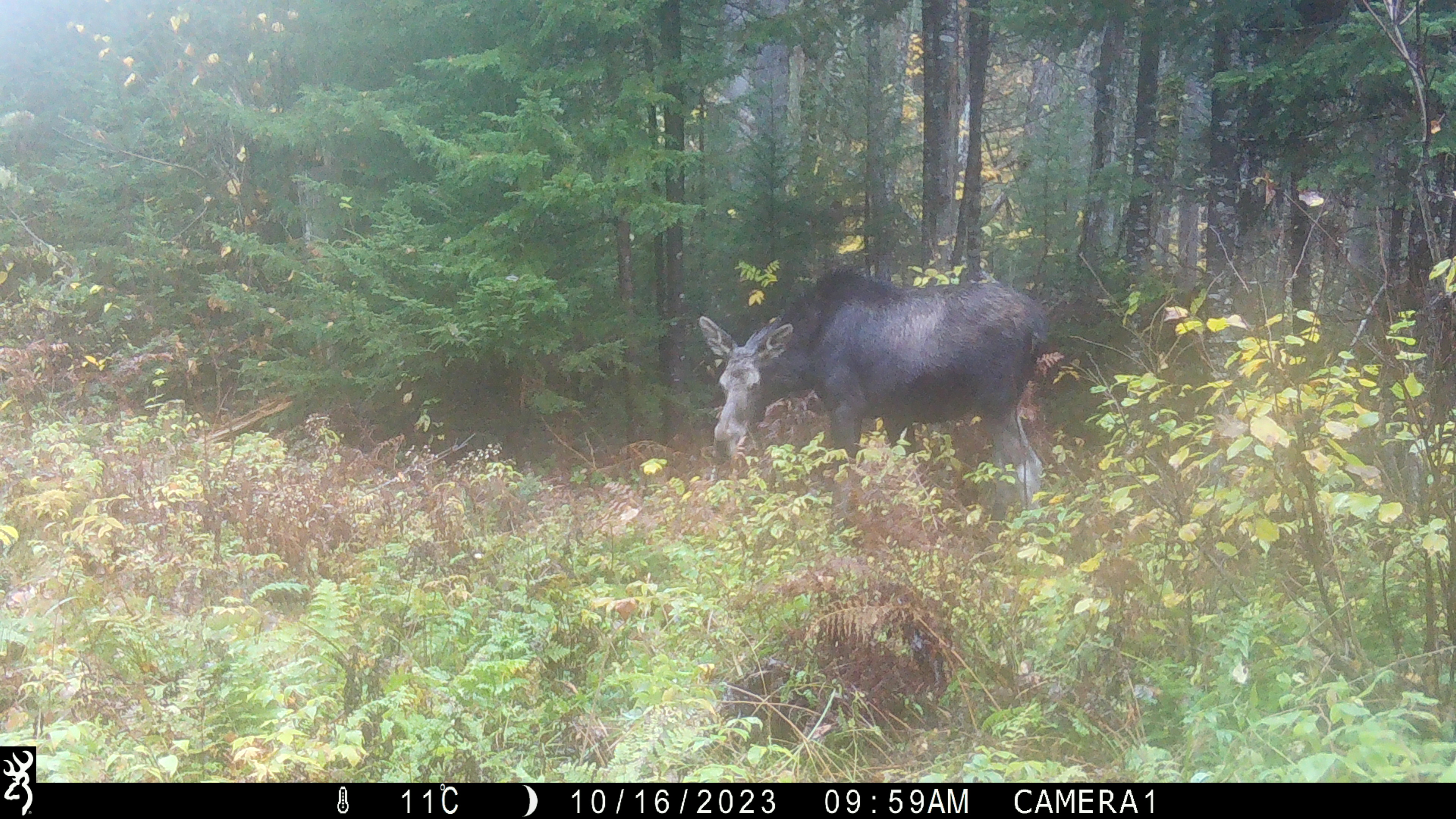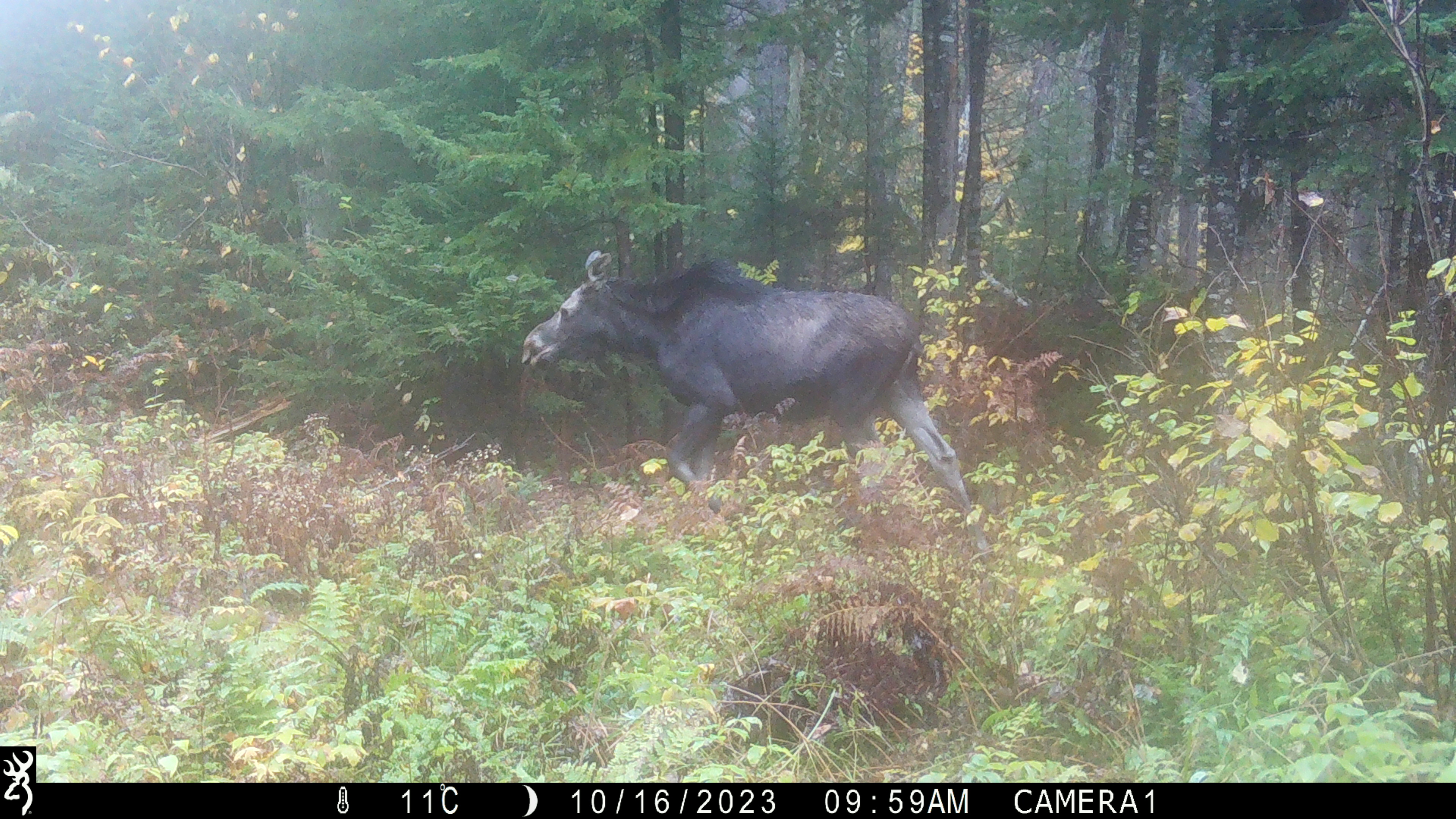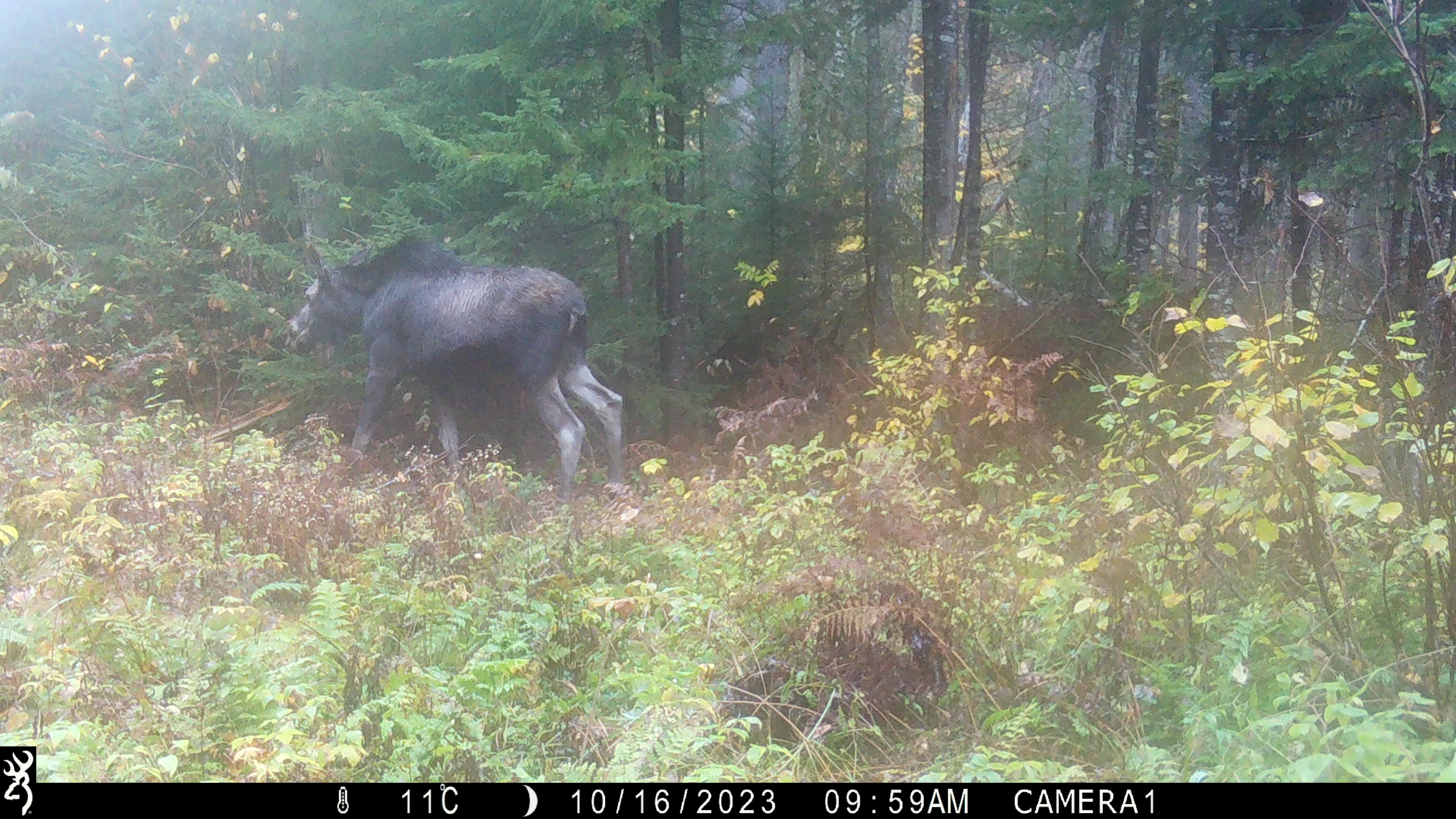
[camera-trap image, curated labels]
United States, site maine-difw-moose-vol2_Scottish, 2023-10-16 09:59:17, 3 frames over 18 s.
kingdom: Animalia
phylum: Chordata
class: Mammalia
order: Artiodactyla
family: Cervidae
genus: Alces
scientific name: Alces alces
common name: moose